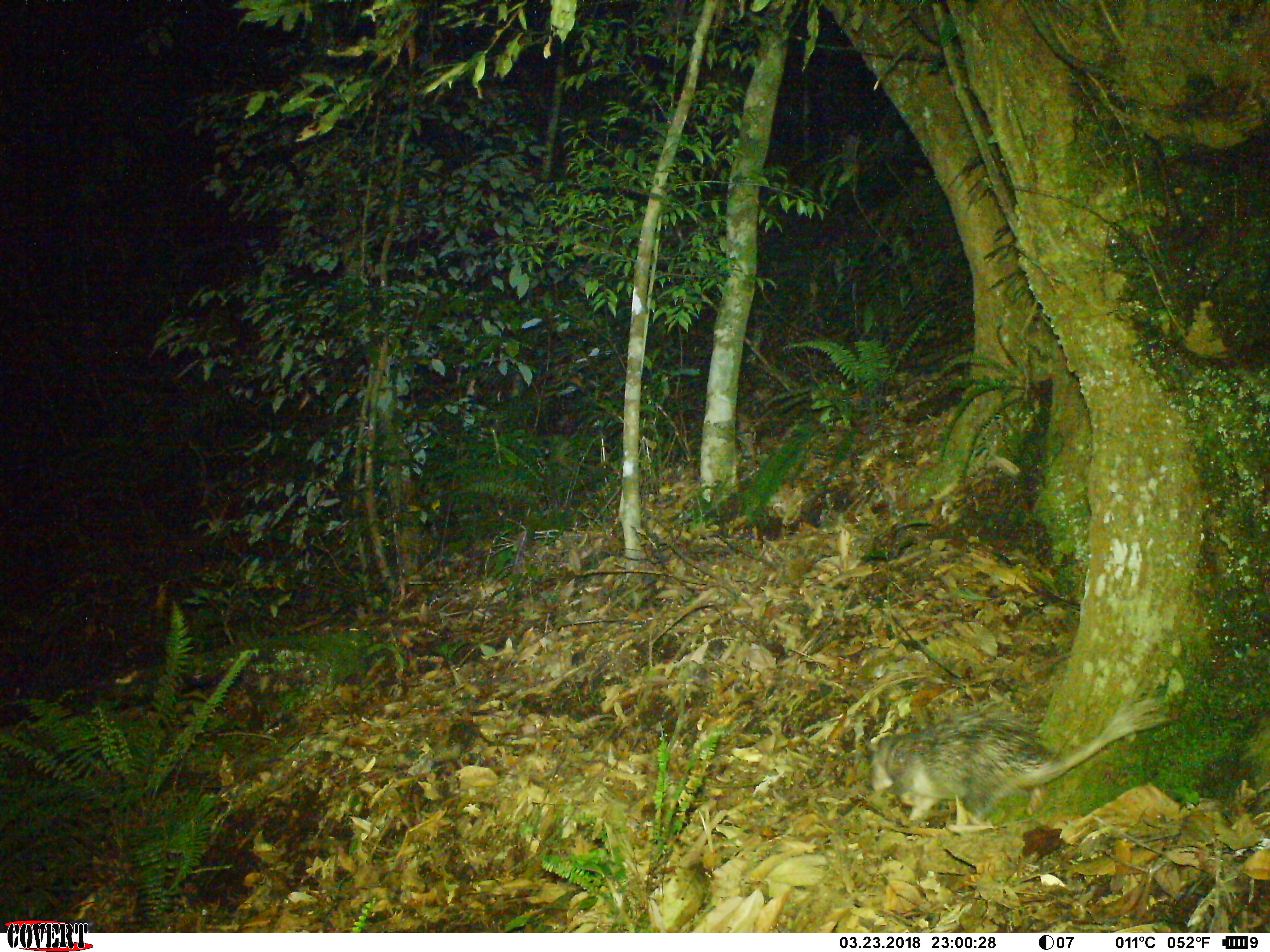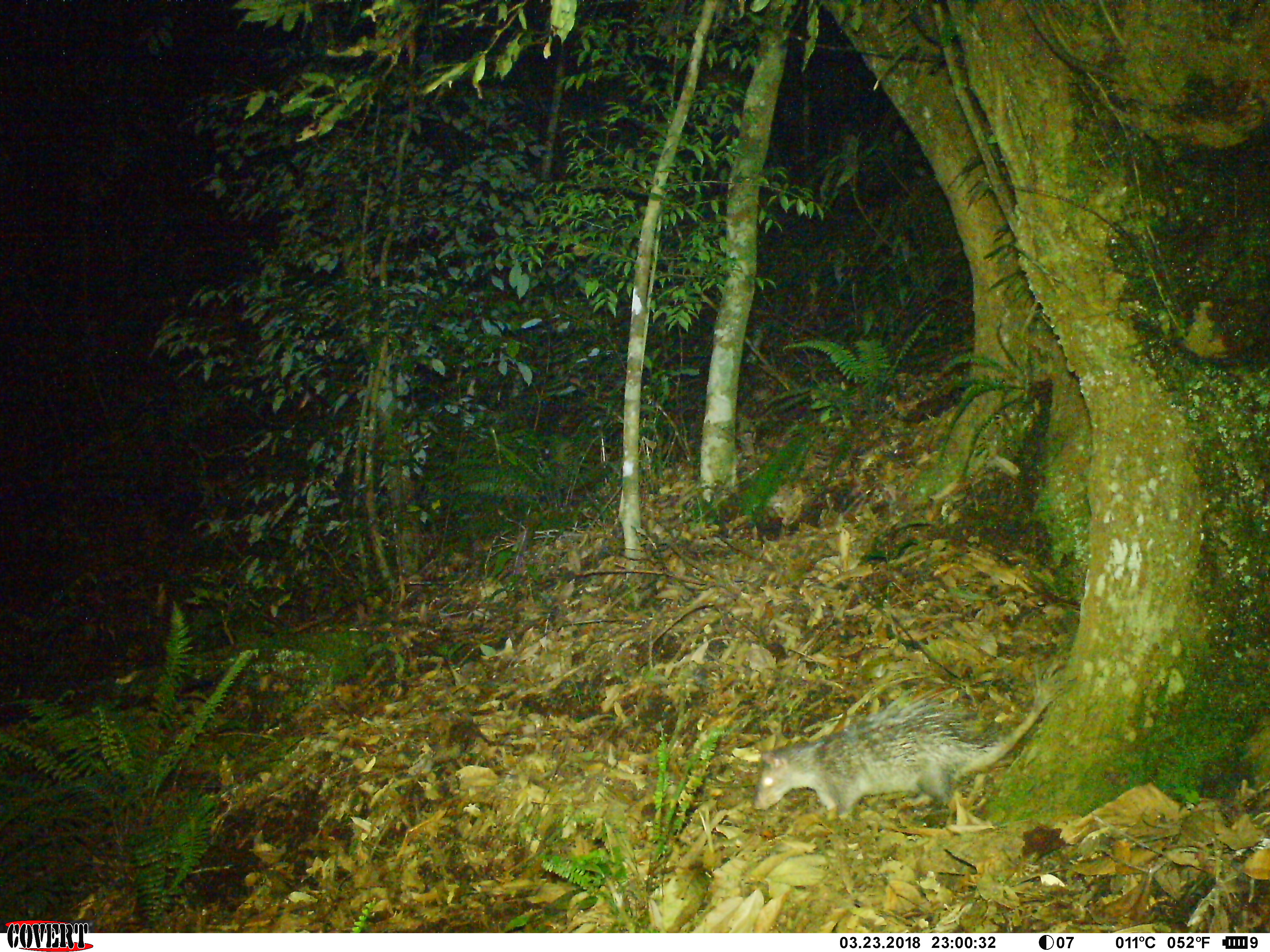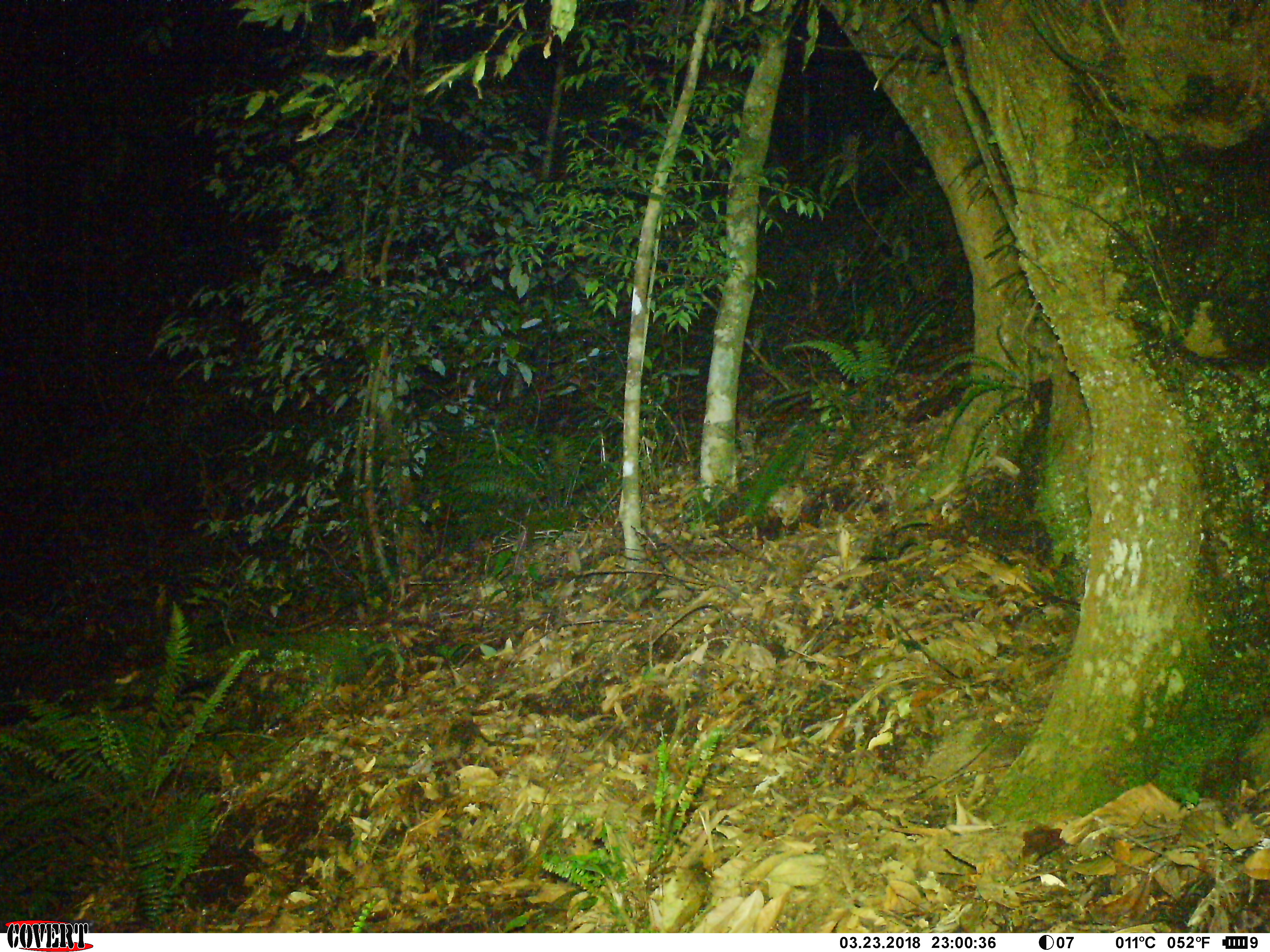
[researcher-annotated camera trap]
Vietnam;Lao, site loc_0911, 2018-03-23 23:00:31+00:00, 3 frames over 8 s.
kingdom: Animalia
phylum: Chordata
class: Mammalia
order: Rodentia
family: Hystricidae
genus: Atherurus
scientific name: Atherurus macrourus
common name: asiatic brush-tailed porcupine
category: asiatic brush tailed porcupine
Asiatic brush tailed porcupine (asiatic brush-tailed porcupine) (Atherurus macrourus). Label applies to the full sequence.